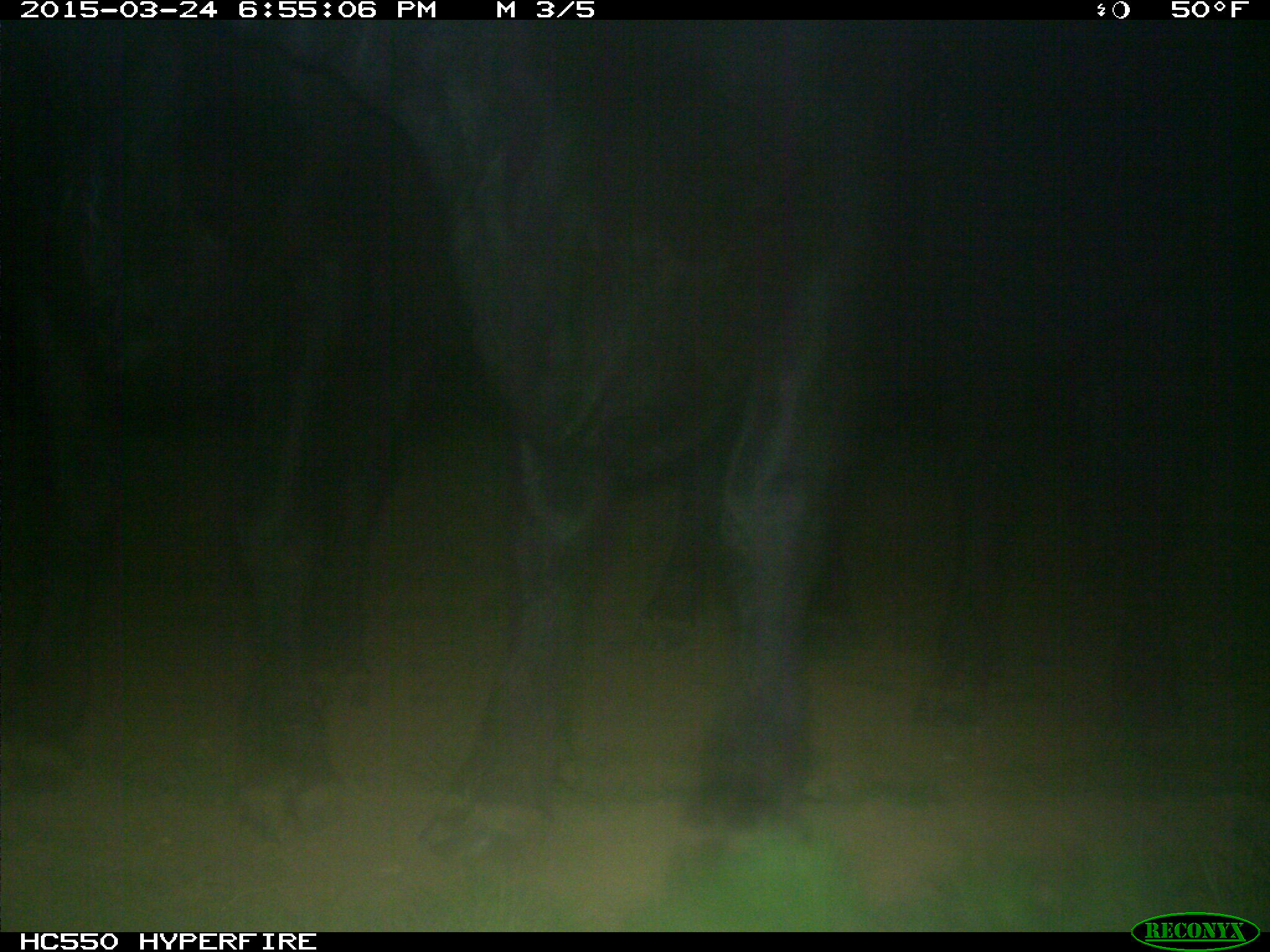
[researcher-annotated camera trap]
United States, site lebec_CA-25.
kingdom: Animalia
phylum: Chordata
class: Mammalia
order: Artiodactyla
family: Bovidae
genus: Bos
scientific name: Bos taurus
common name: domestic cow